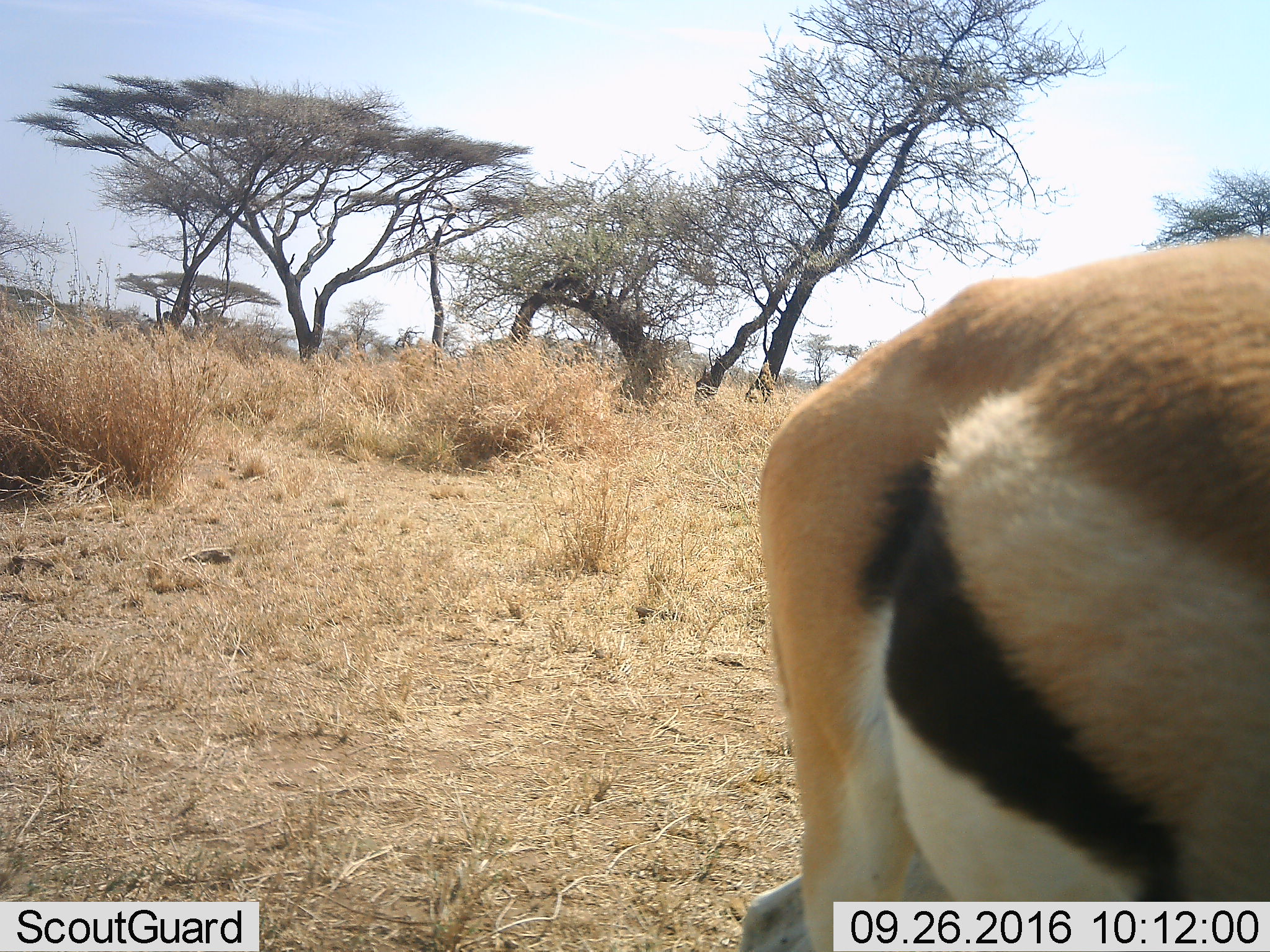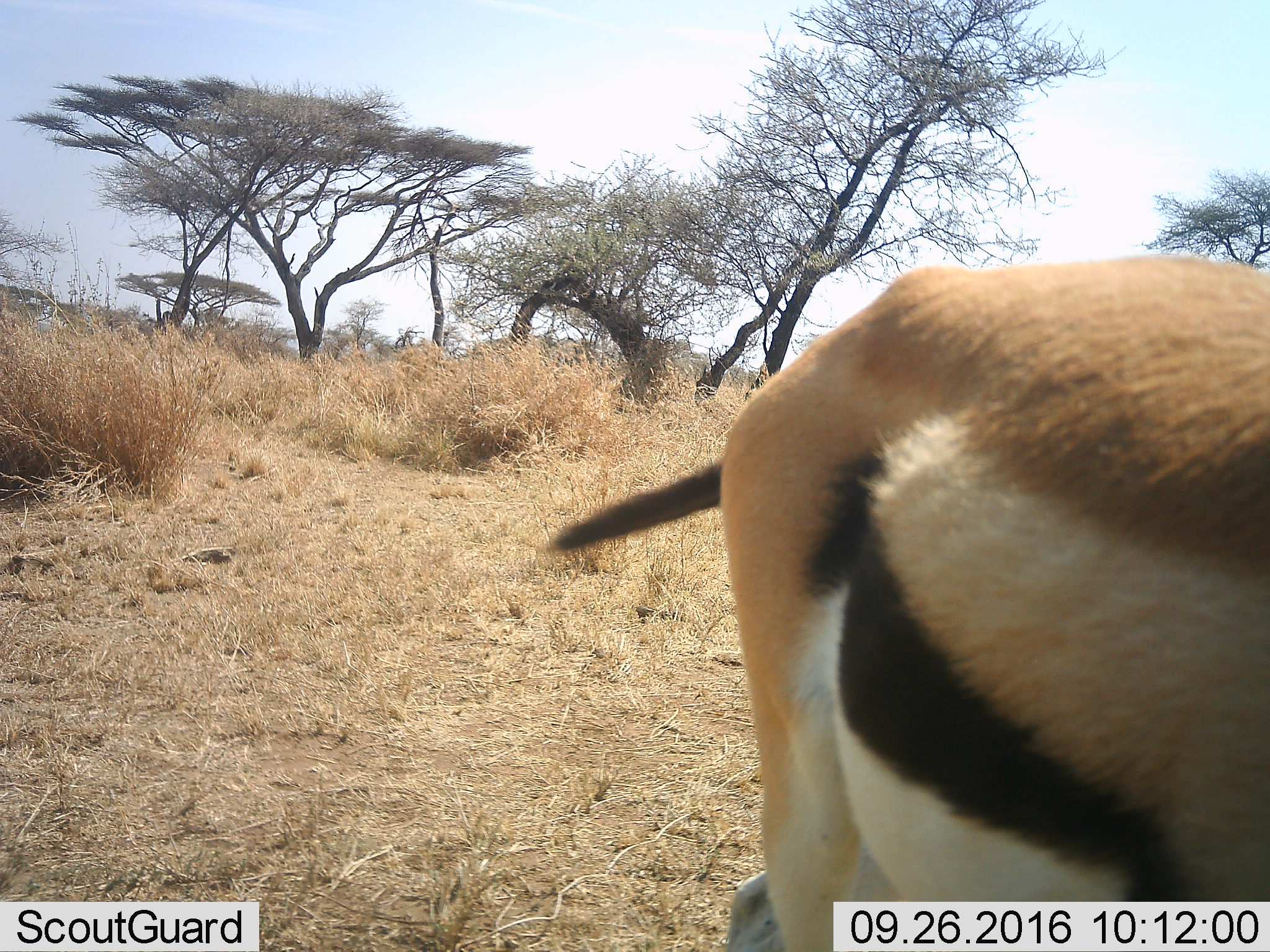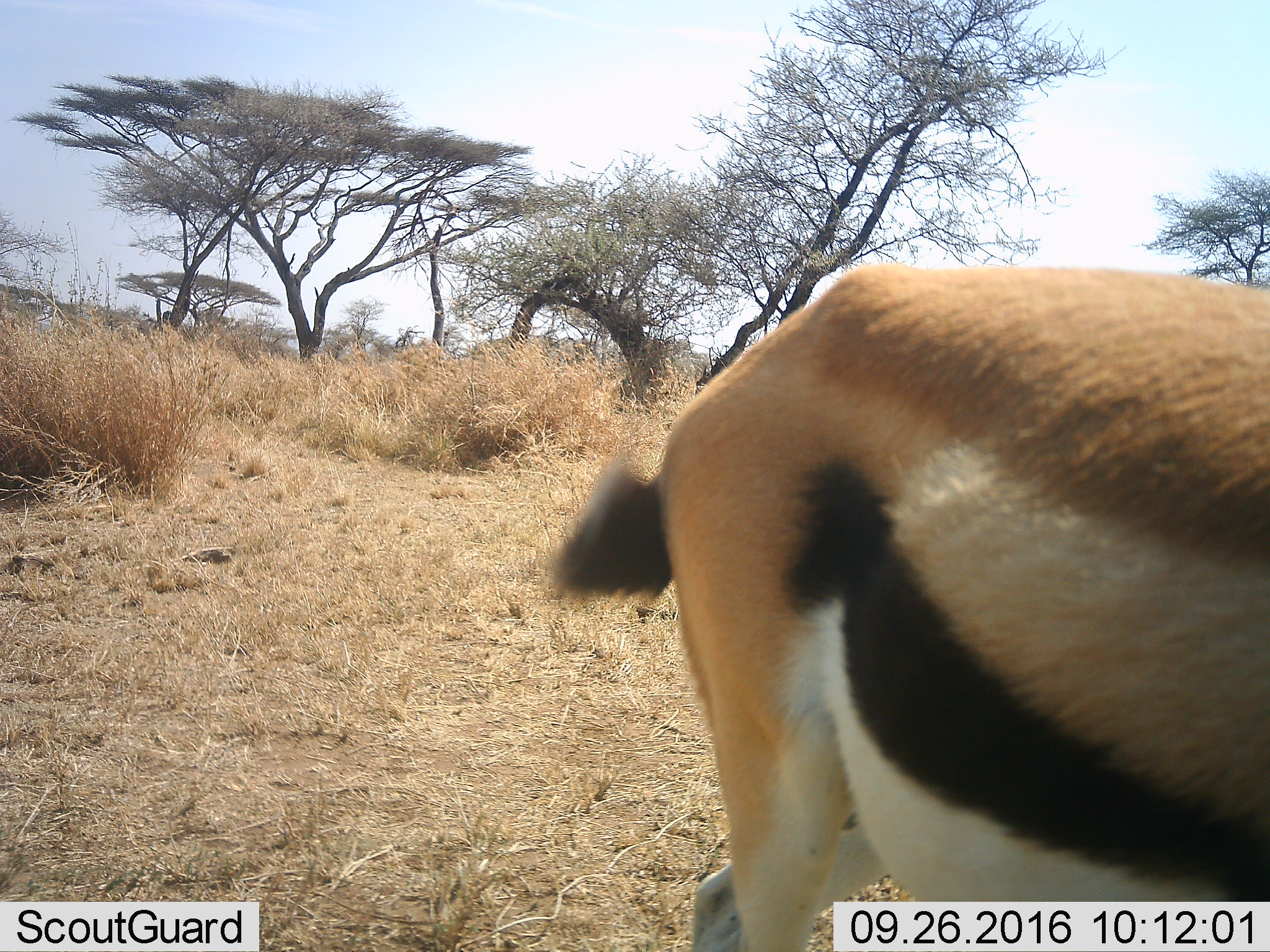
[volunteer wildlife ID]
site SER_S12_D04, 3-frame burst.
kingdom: Animalia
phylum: Chordata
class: Mammalia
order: Artiodactyla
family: Bovidae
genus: Eudorcas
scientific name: Eudorcas thomsonii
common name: thomson's gazelle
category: gazellethomsons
Gazellethomsons (thomson's gazelle) (Eudorcas thomsonii), count 1. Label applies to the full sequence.